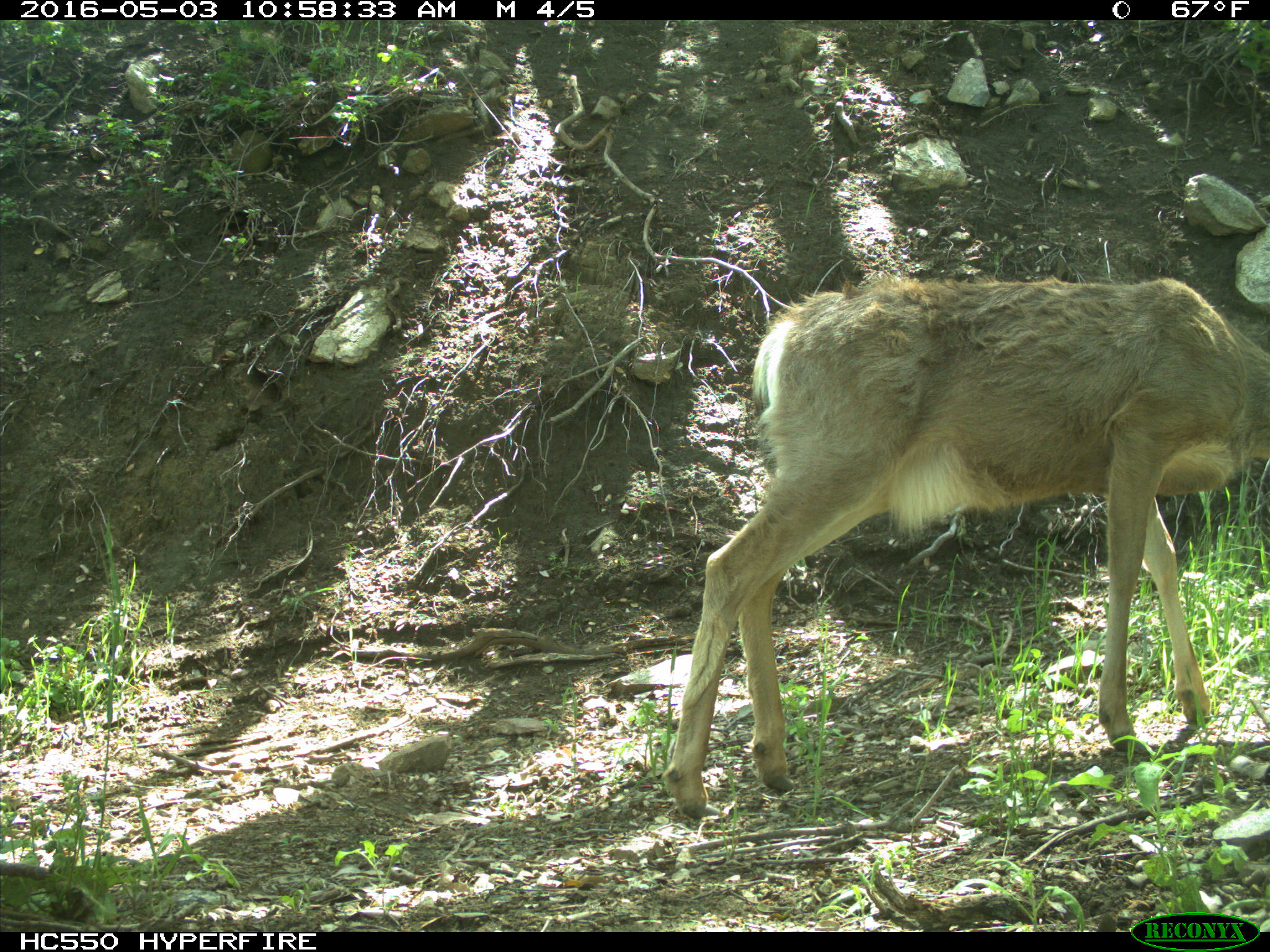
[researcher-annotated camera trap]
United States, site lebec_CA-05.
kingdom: Animalia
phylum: Chordata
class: Mammalia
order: Artiodactyla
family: Cervidae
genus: Odocoileus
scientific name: Odocoileus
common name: deer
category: unidentified deer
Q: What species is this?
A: Unidentified deer (deer) (Odocoileus).